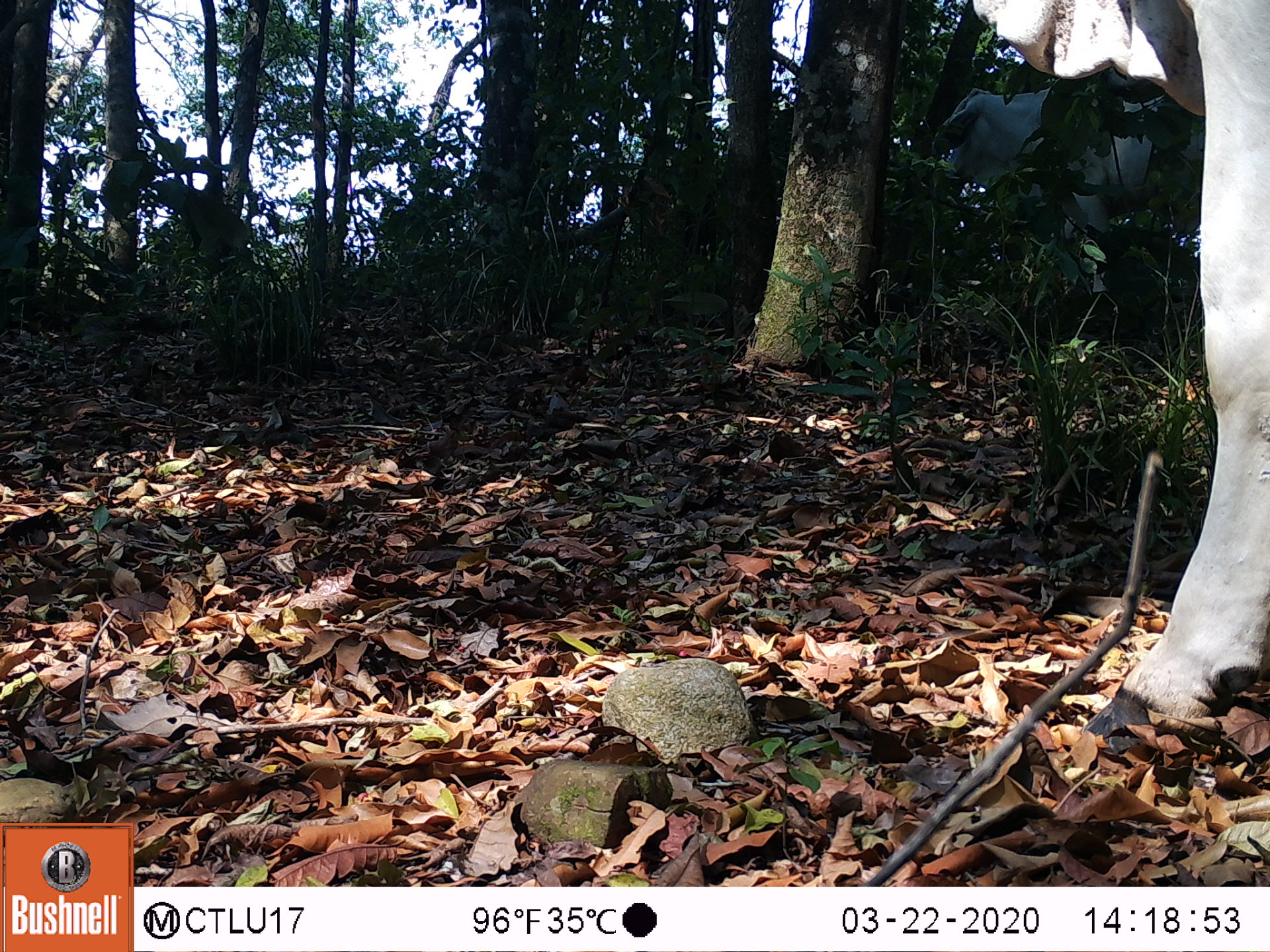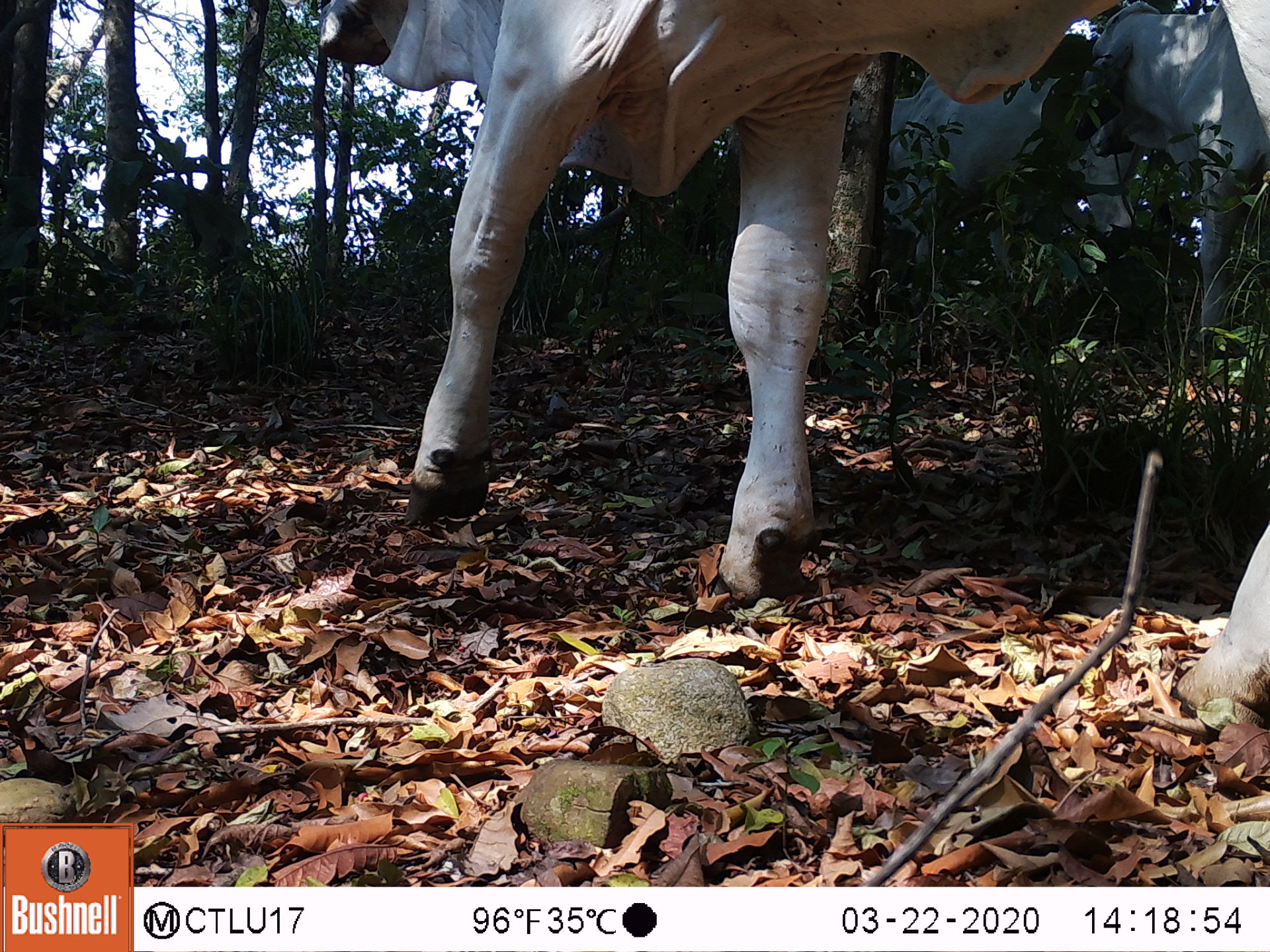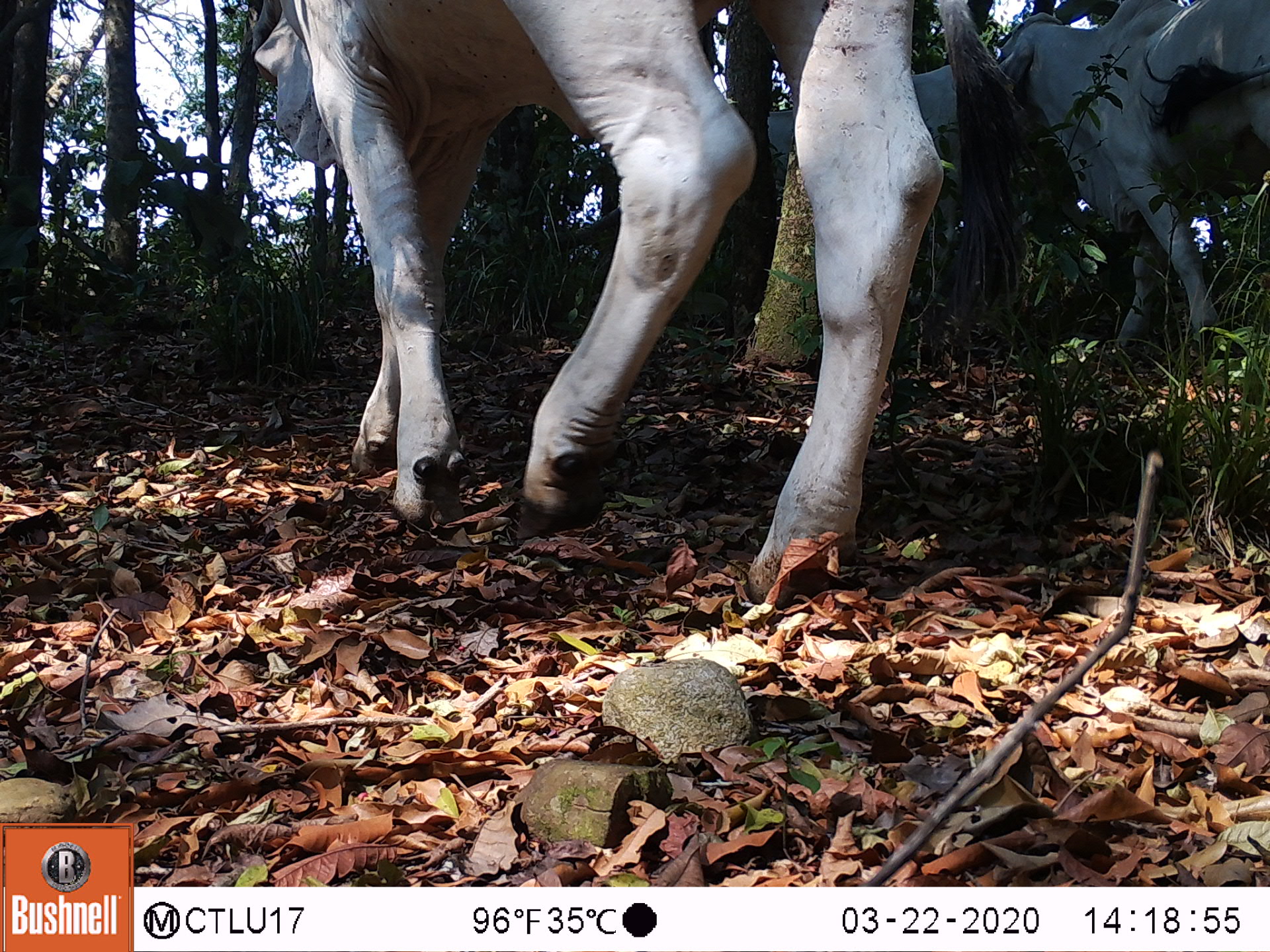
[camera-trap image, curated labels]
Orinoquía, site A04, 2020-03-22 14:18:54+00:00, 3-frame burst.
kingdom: Animalia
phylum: Chordata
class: Mammalia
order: Artiodactyla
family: Bovidae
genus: Bos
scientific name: Bos taurus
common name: cow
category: cattle